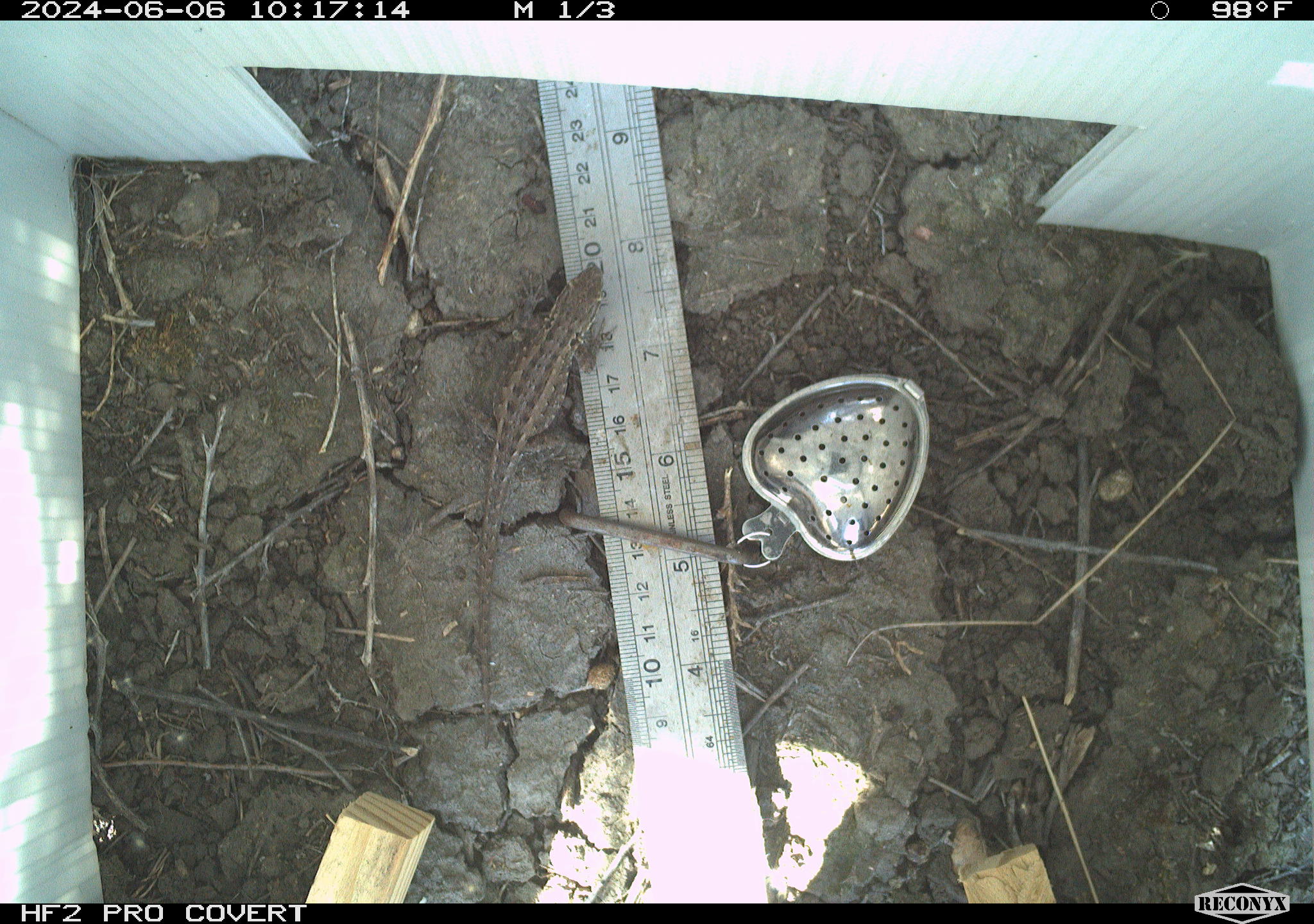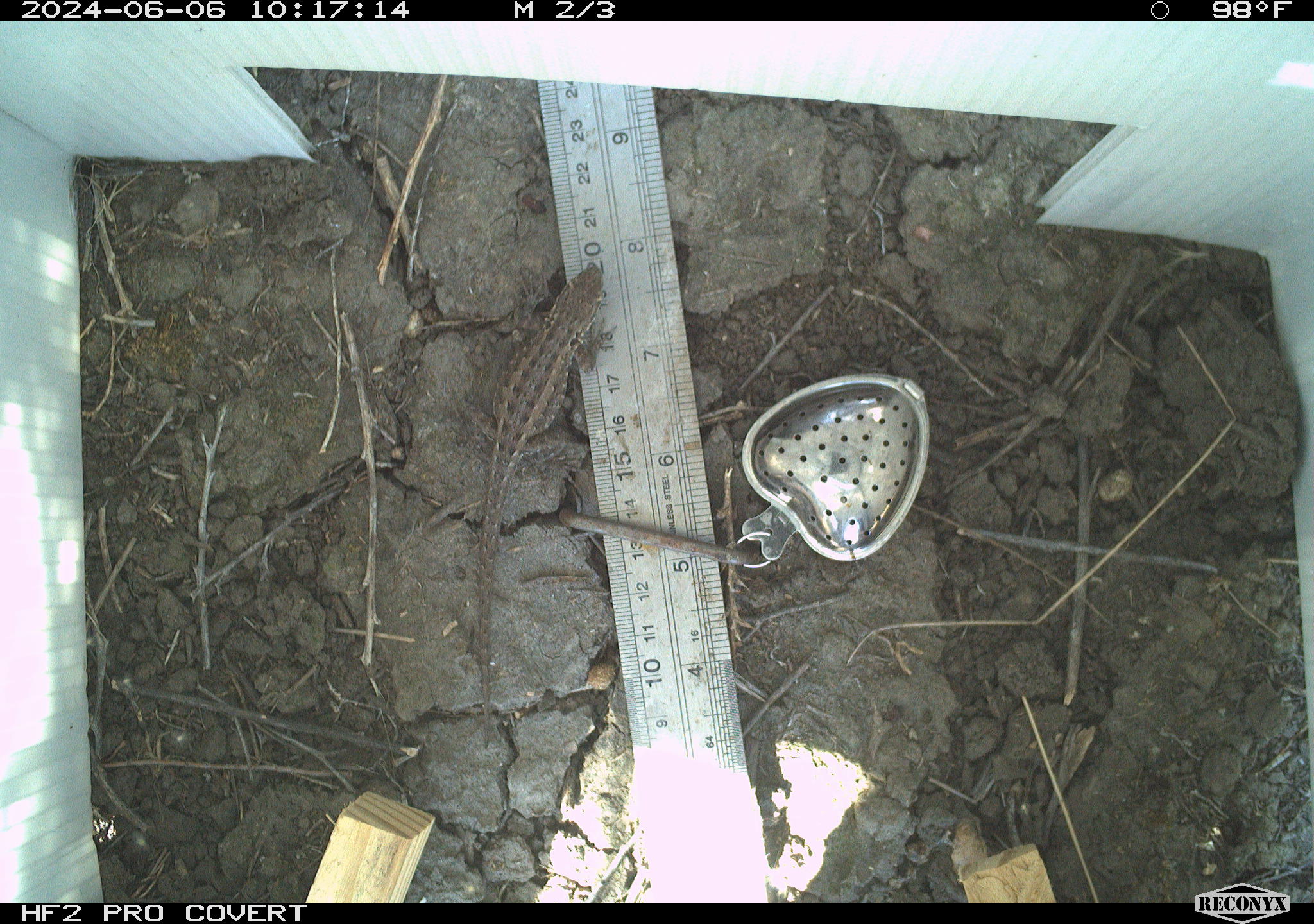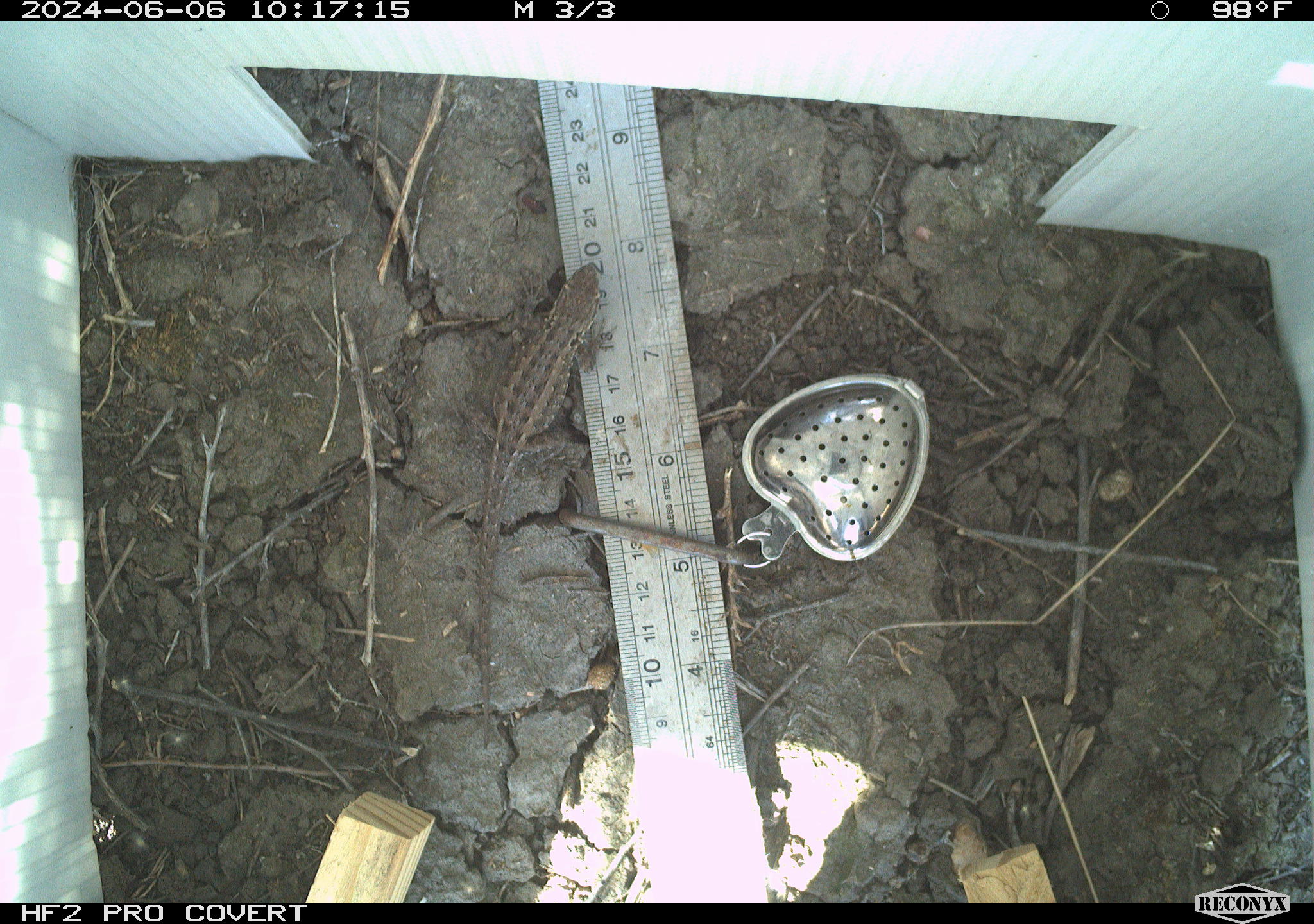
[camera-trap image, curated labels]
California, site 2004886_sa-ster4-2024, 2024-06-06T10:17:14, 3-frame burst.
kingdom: Animalia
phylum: Chordata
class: Reptilia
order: Squamata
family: Phrynosomatidae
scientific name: Phrynosomatidae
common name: phrynosomatid lizards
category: phrynosomatidae family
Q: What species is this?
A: Phrynosomatidae family (phrynosomatid lizards) (Phrynosomatidae).